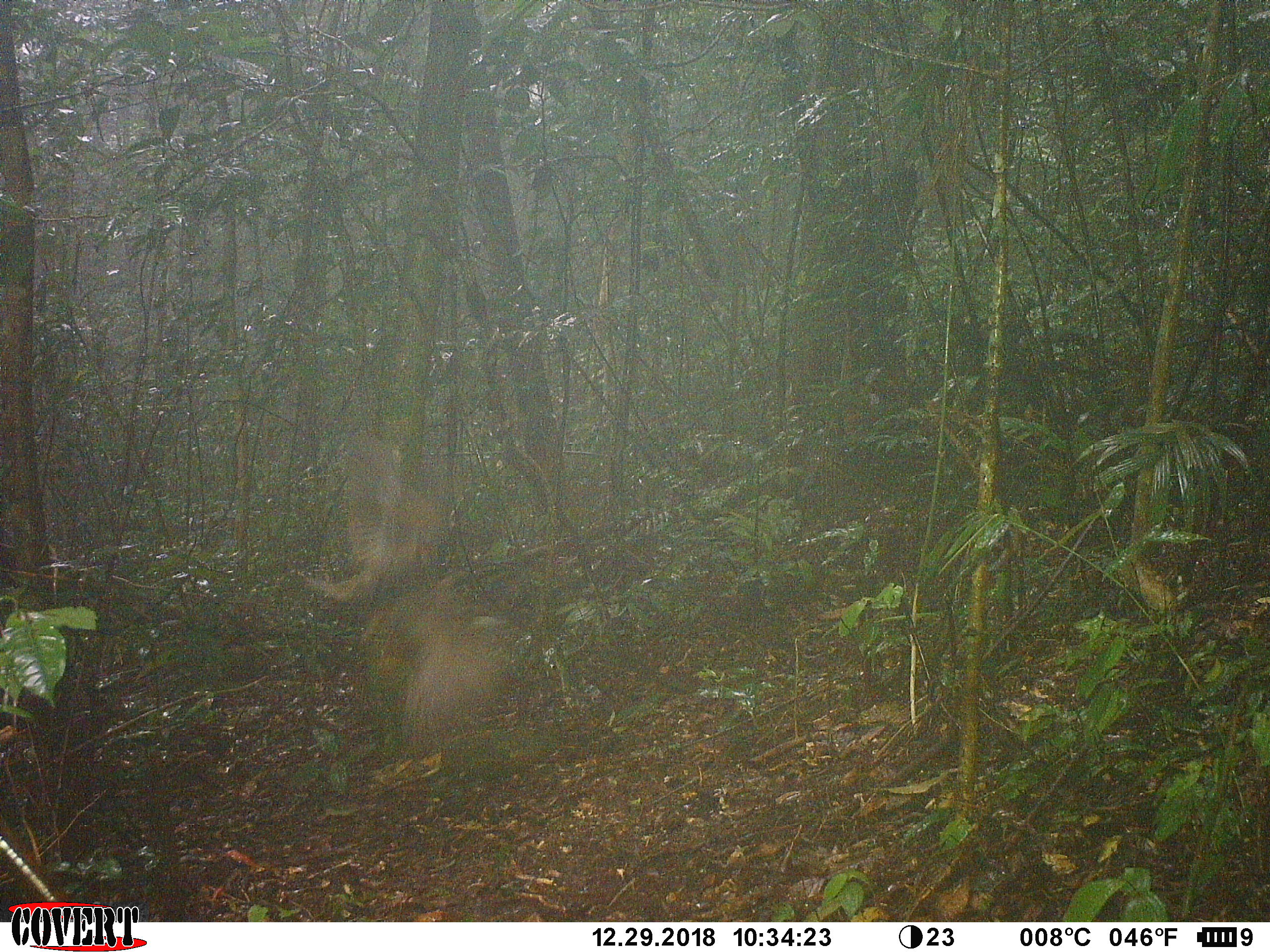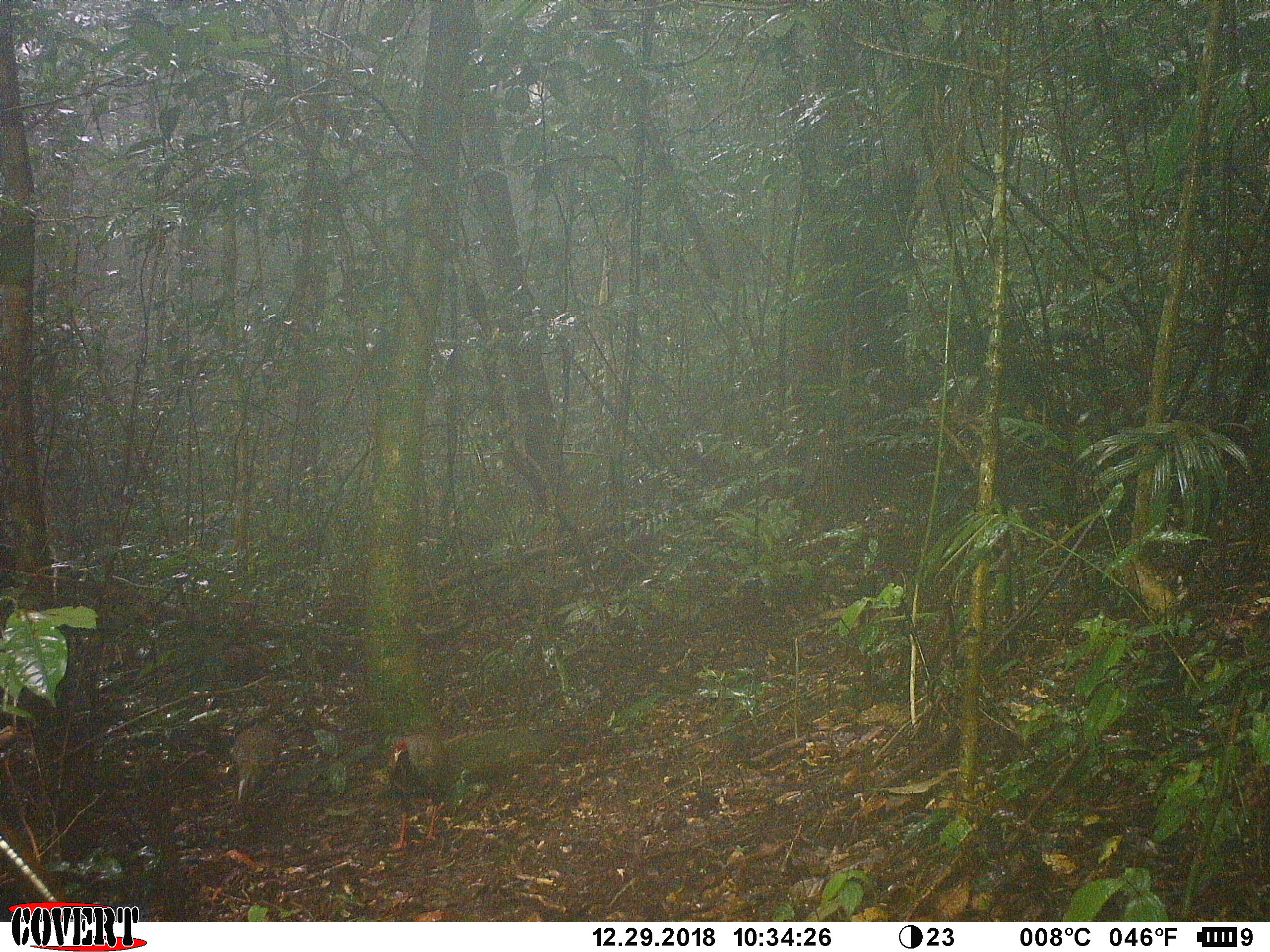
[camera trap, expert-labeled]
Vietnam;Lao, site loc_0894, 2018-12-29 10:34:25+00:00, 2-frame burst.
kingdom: Animalia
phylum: Chordata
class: Aves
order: Galliformes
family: Phasianidae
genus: Lophura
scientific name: Lophura nycthemera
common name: silver pheasant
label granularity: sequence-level